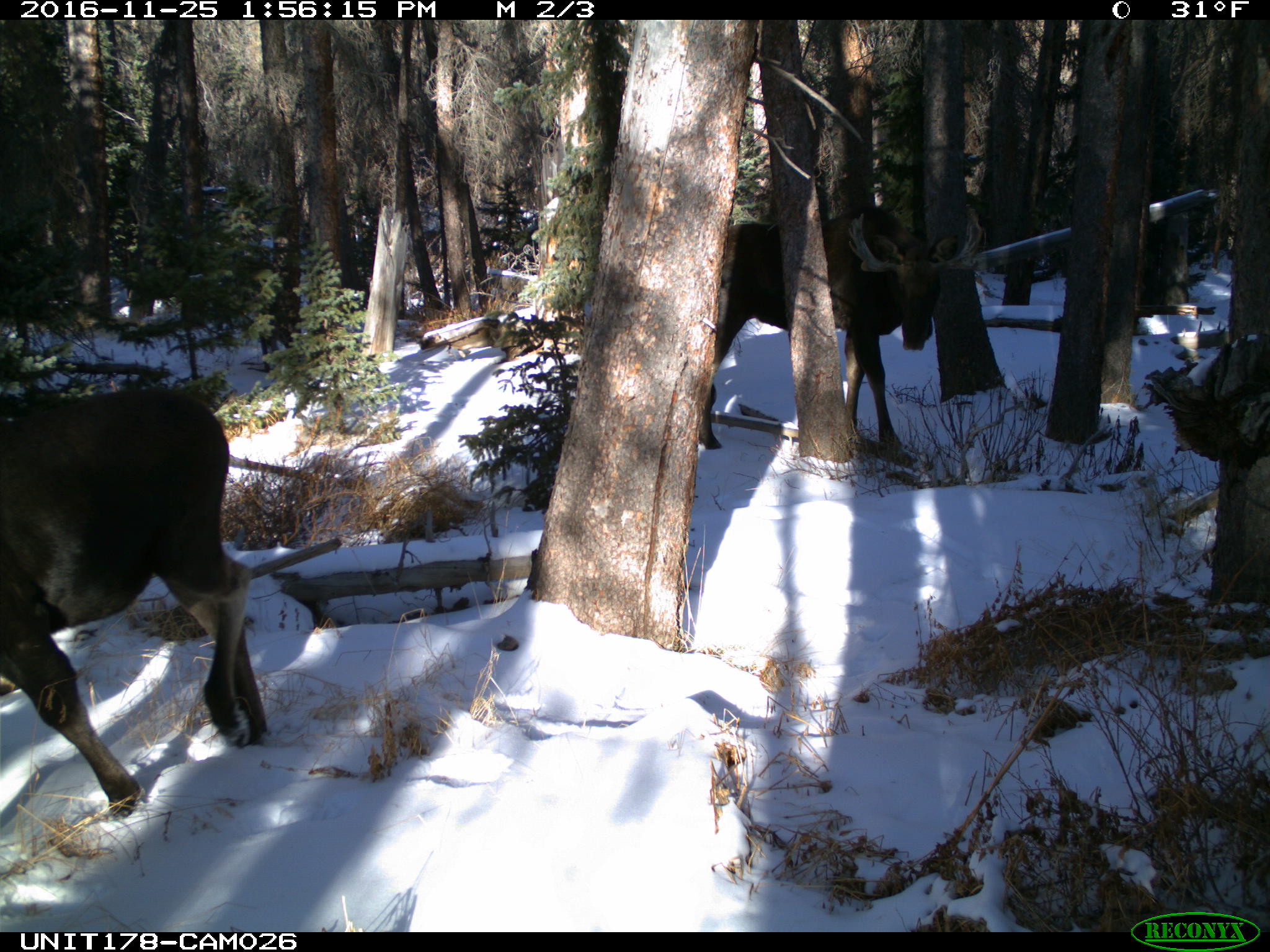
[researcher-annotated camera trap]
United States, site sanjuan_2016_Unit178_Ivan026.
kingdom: Animalia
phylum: Chordata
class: Mammalia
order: Artiodactyla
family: Cervidae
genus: Alces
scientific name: Alces alces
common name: moose